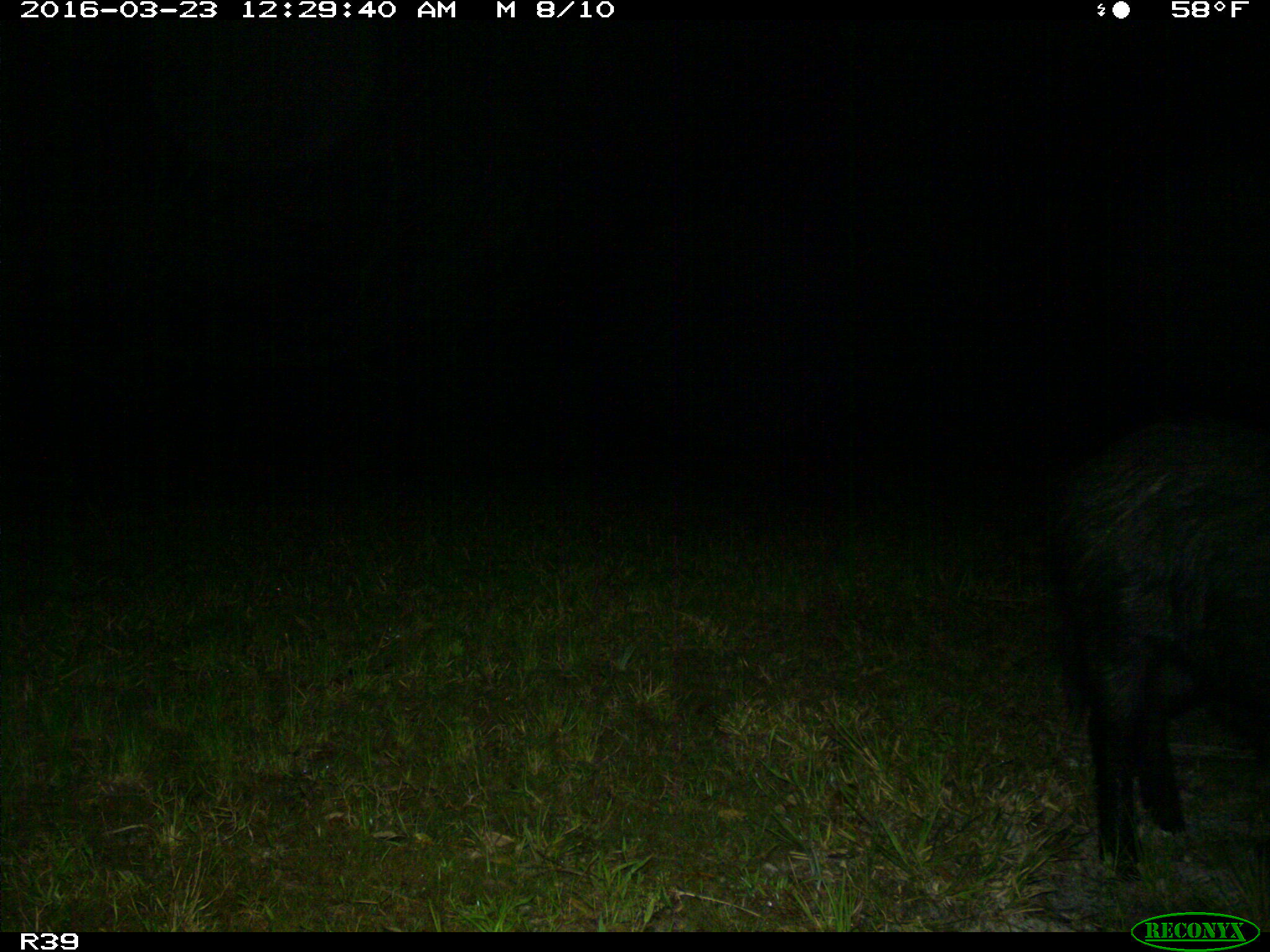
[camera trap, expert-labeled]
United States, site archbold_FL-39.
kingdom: Animalia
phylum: Chordata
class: Mammalia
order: Artiodactyla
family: Suidae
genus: Sus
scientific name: Sus scrofa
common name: wild boar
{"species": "Sus scrofa (wild boar)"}